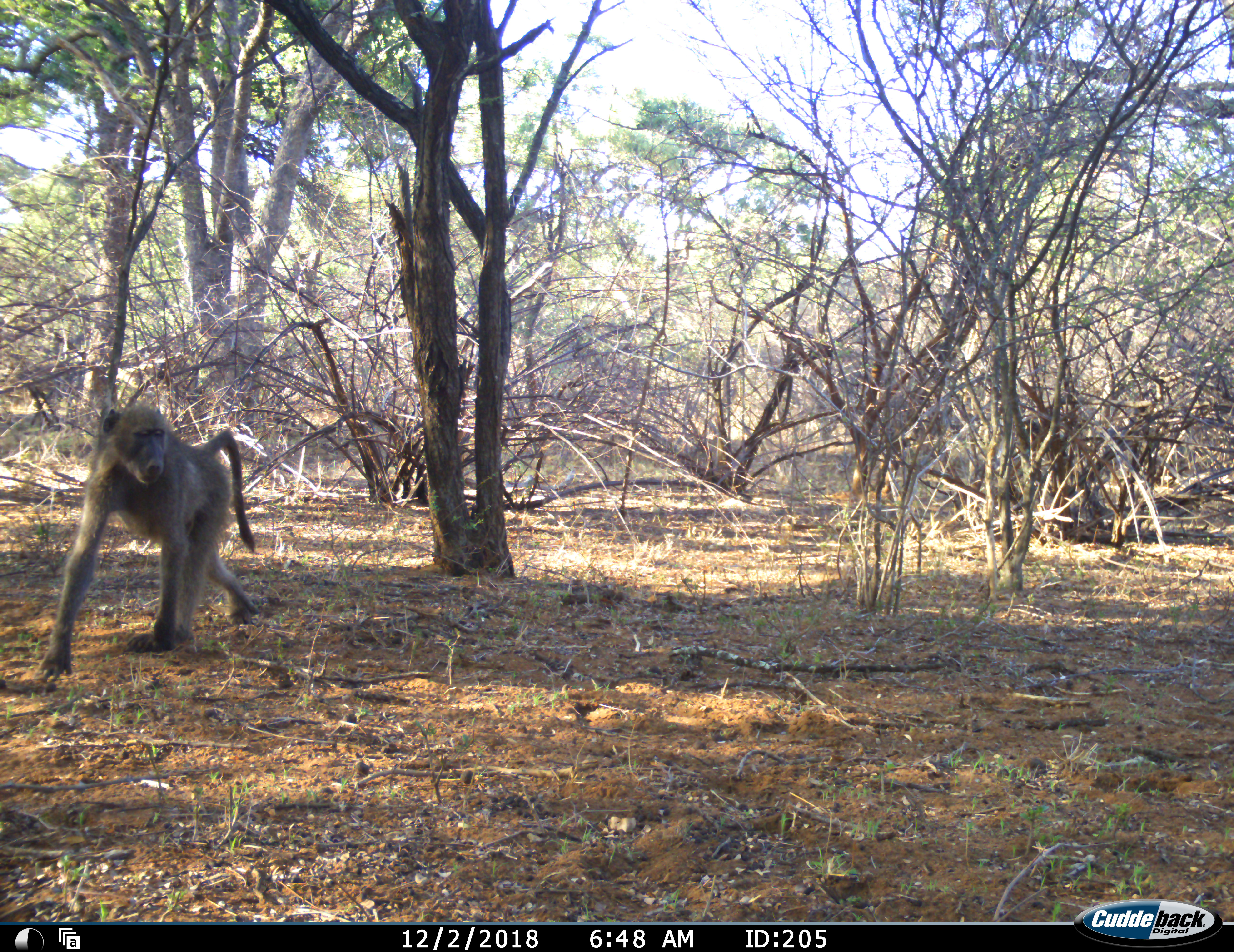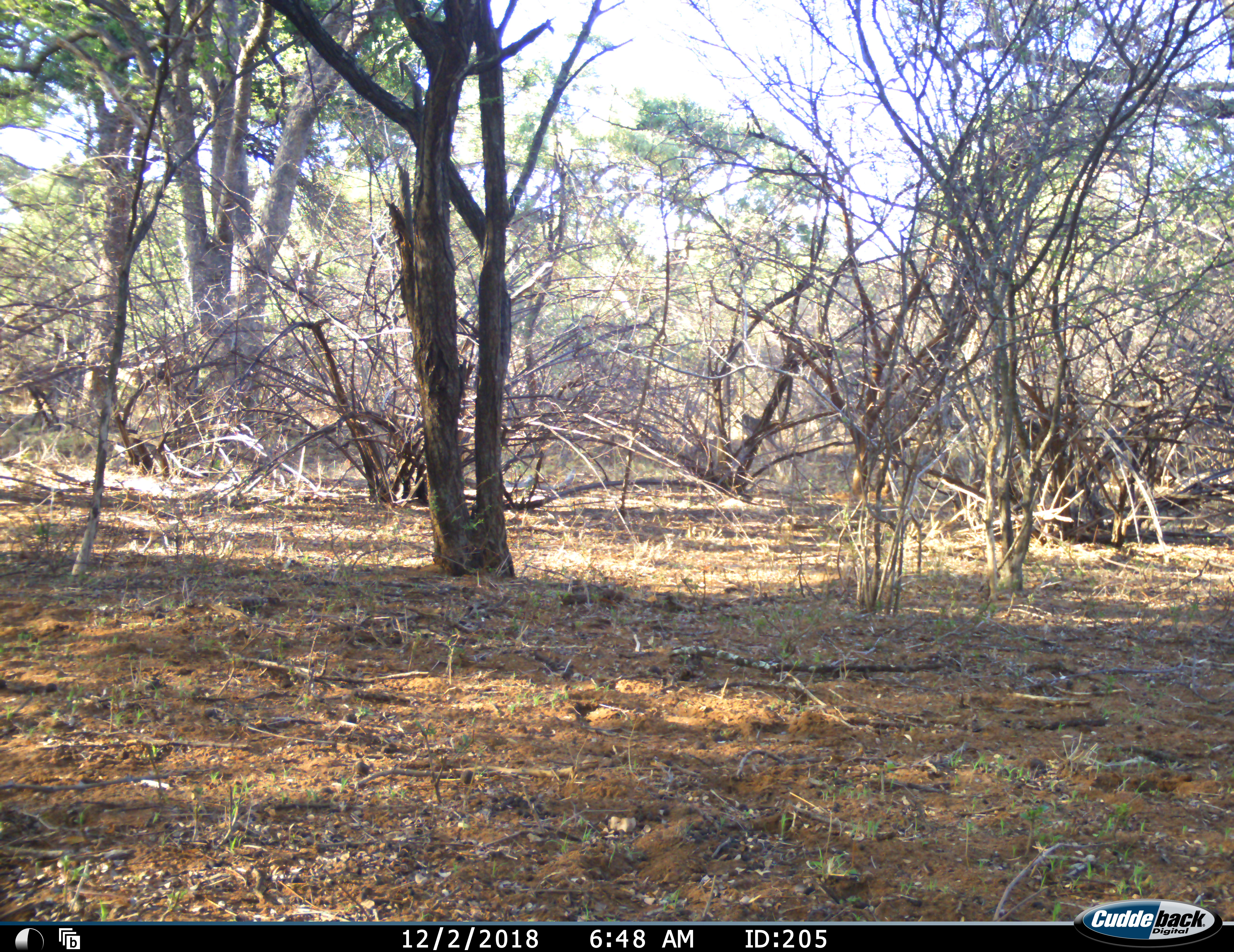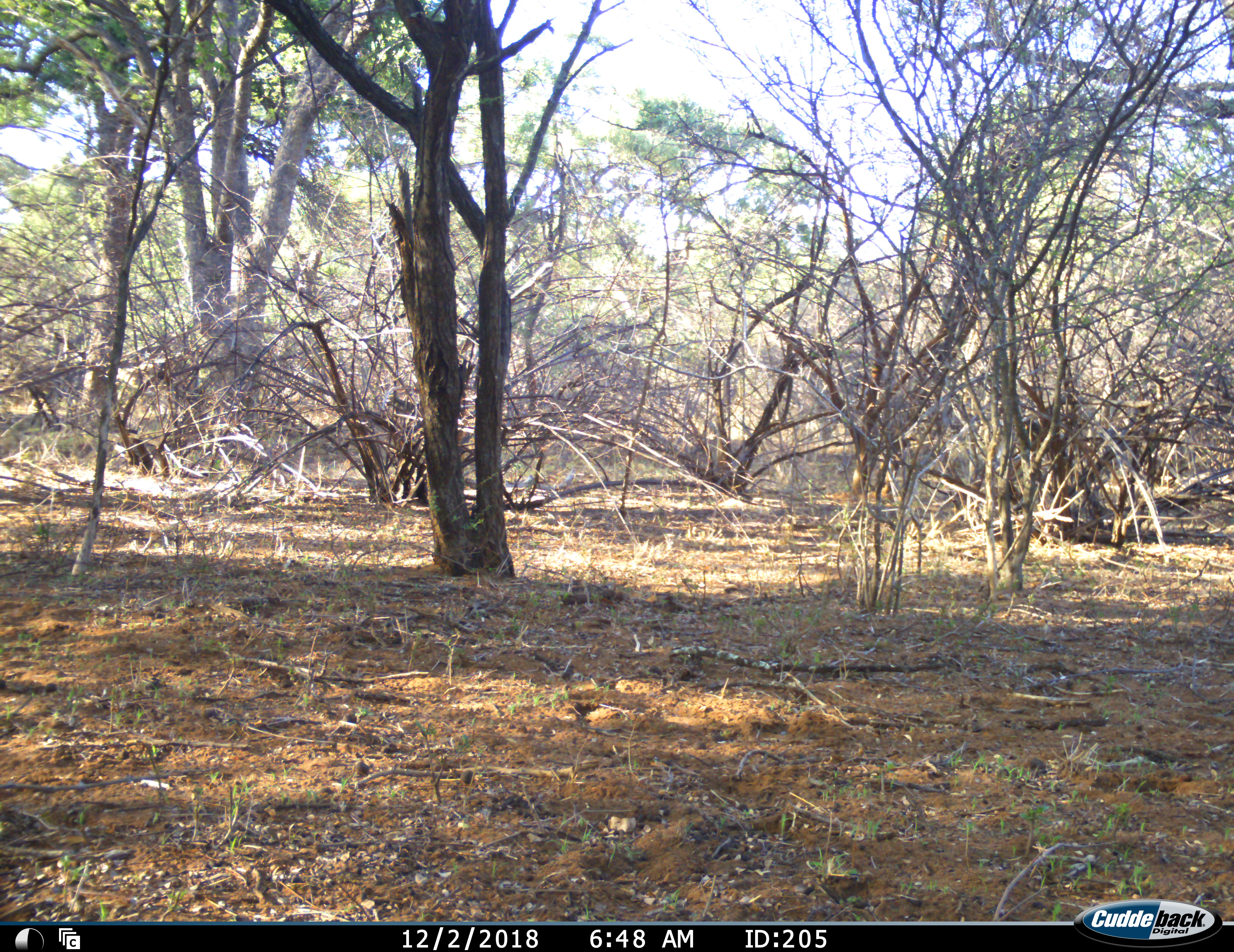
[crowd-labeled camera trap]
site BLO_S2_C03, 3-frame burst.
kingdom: Animalia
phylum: Chordata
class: Mammalia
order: Primates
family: Cercopithecidae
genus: Papio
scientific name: Papio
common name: baboon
Baboon (Papio), count 2. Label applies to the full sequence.